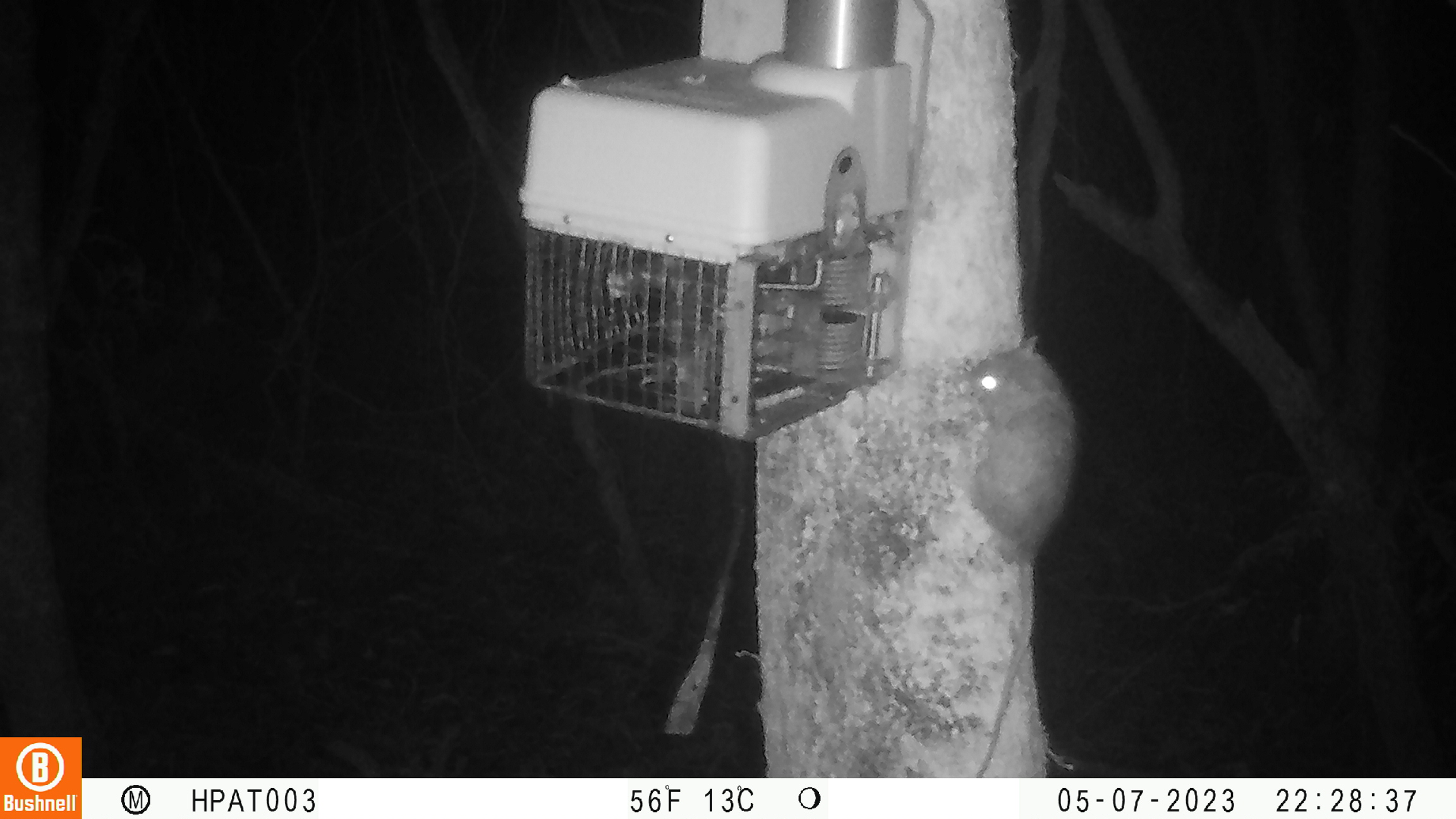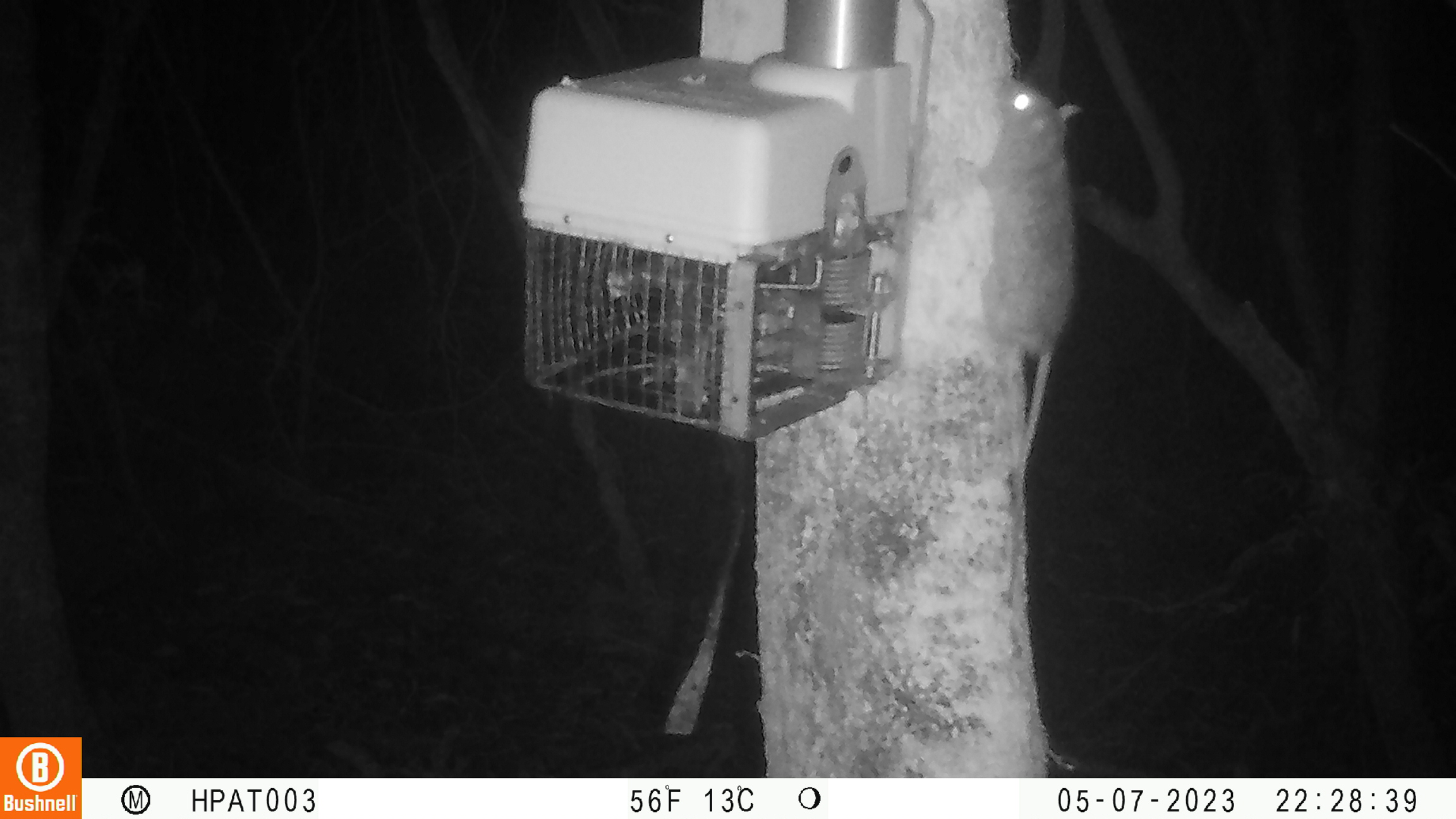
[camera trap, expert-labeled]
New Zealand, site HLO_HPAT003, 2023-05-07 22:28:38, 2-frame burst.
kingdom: Animalia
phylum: Chordata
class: Mammalia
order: Rodentia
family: Muridae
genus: Rattus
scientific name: Rattus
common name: rat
Rat (Rattus).